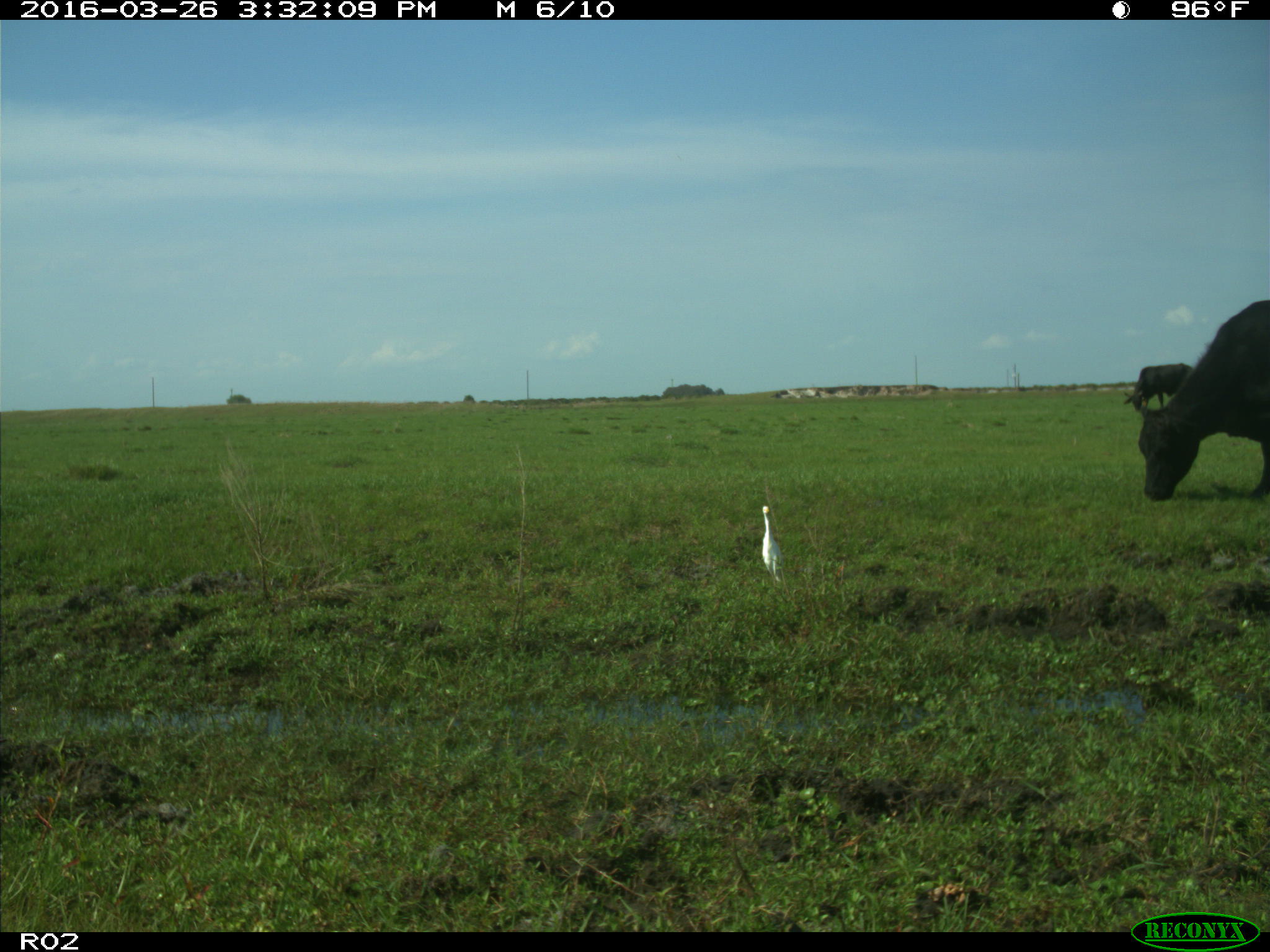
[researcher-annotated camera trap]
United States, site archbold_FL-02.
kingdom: Animalia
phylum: Chordata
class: Mammalia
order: Artiodactyla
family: Bovidae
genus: Bos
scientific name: Bos taurus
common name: domestic cow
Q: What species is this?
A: Bos taurus (domestic cow).